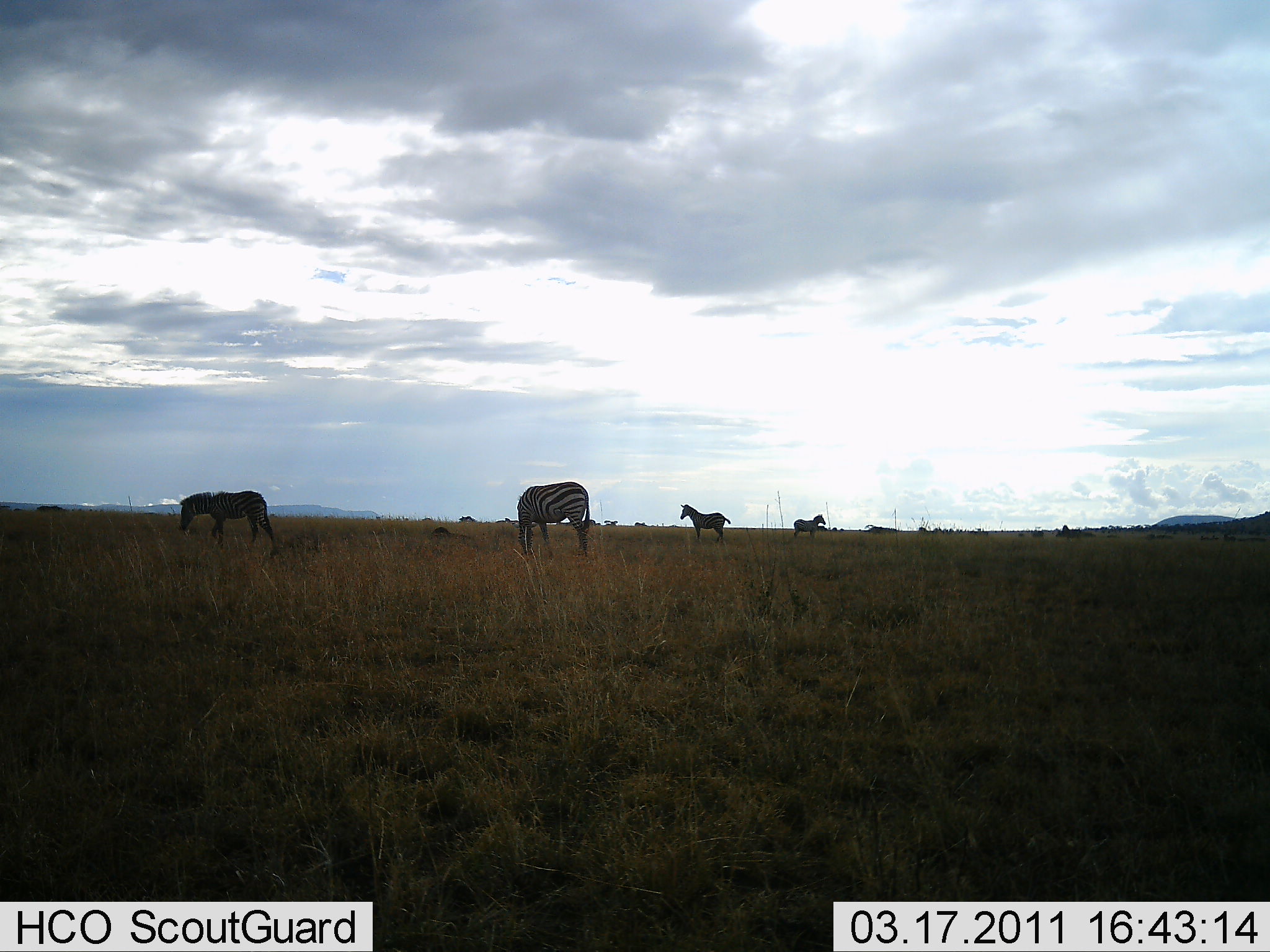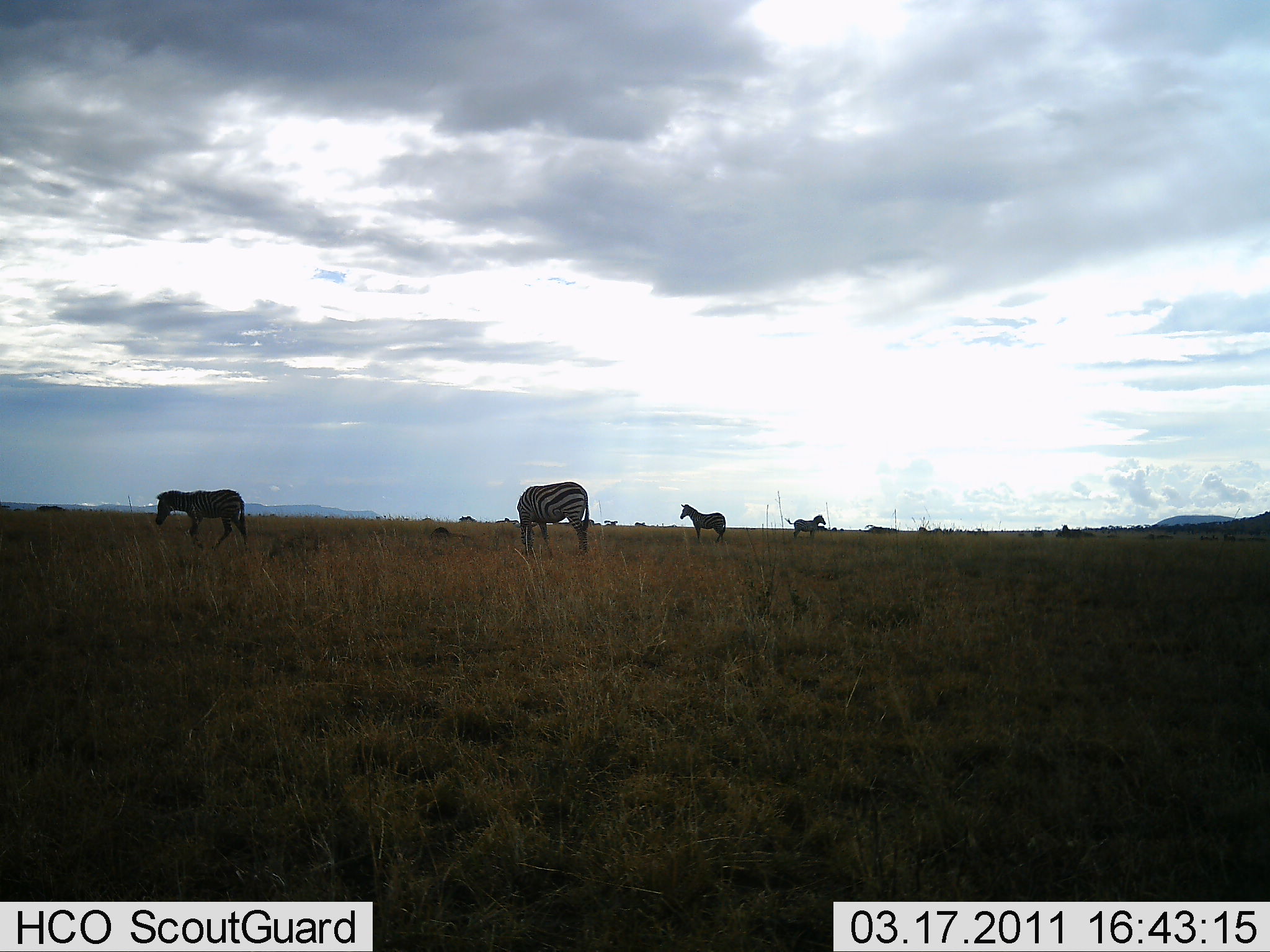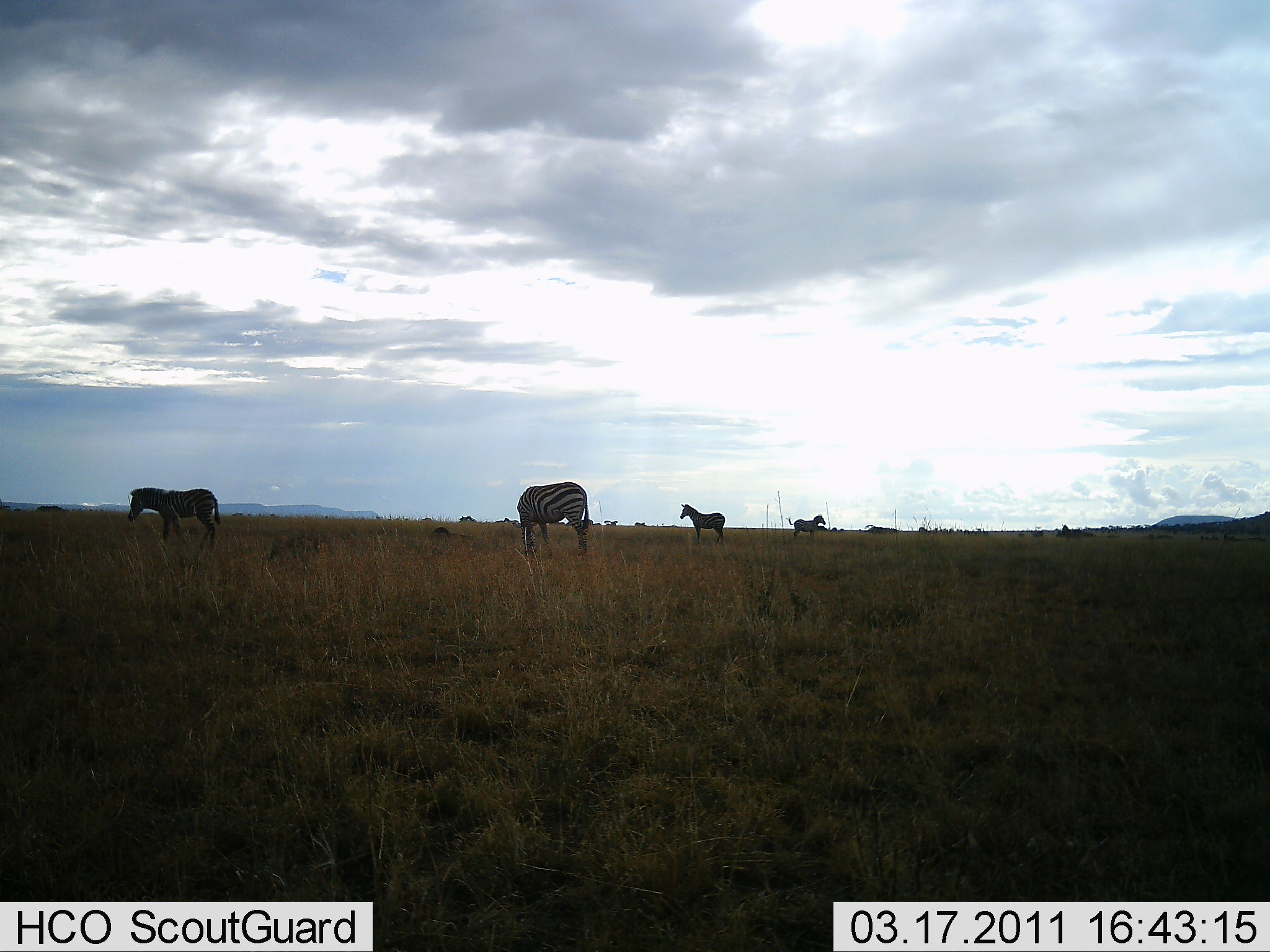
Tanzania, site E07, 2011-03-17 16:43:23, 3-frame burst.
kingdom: Animalia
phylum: Chordata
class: Mammalia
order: Perissodactyla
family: Equidae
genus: Equus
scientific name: Equus quagga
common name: plains zebra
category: zebra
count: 4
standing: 90%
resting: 0%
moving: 50%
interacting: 0%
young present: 0%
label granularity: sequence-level